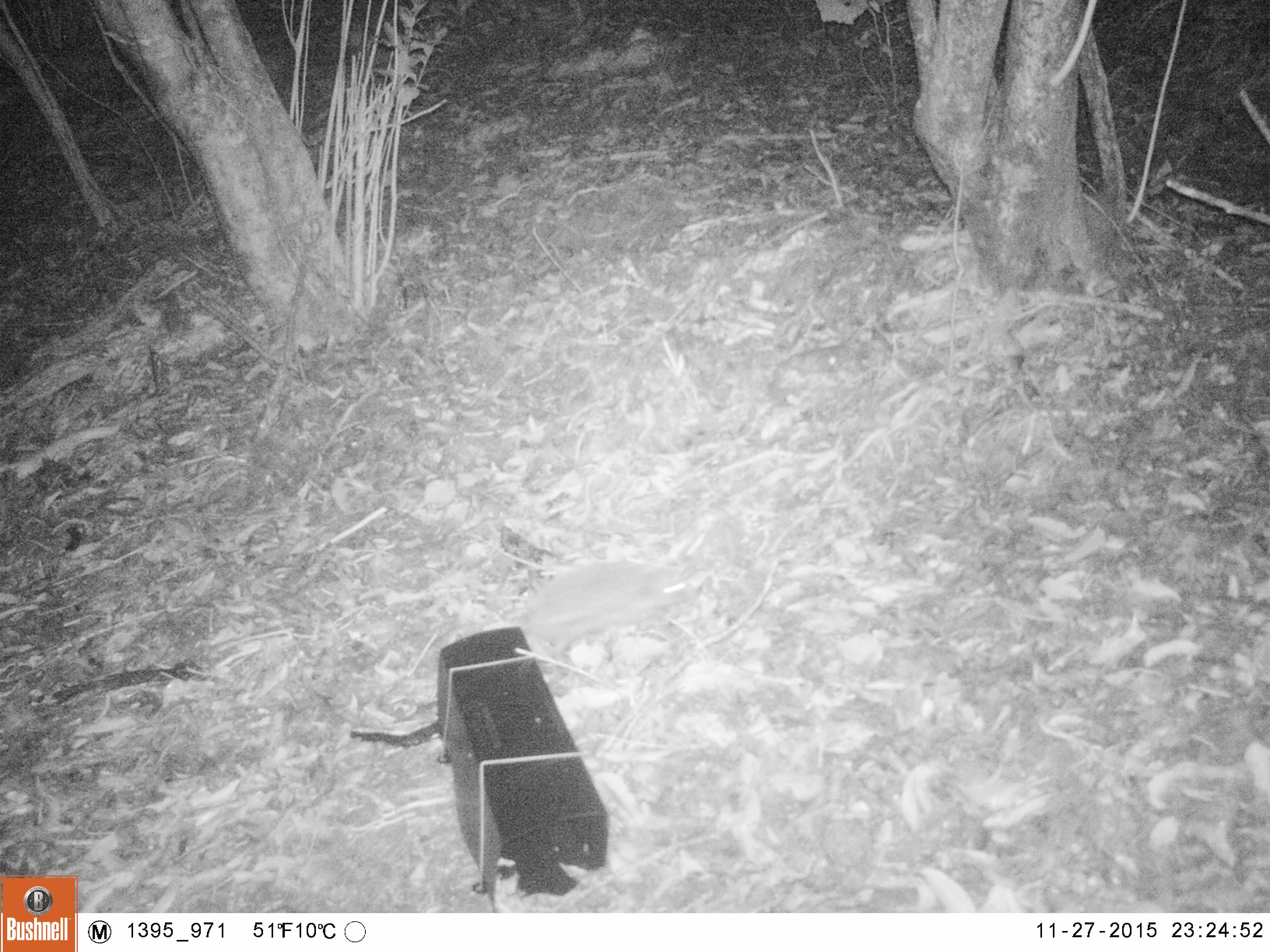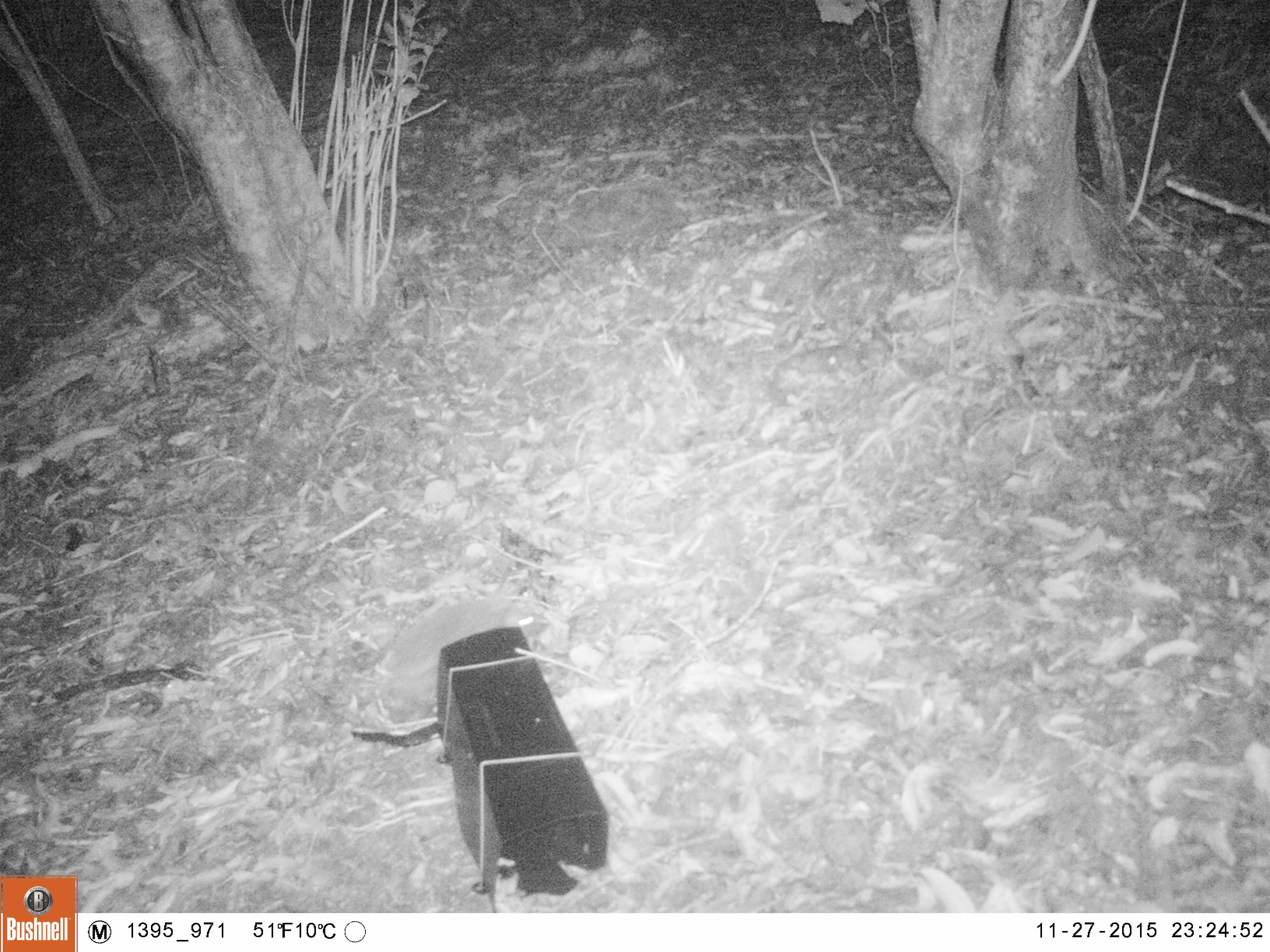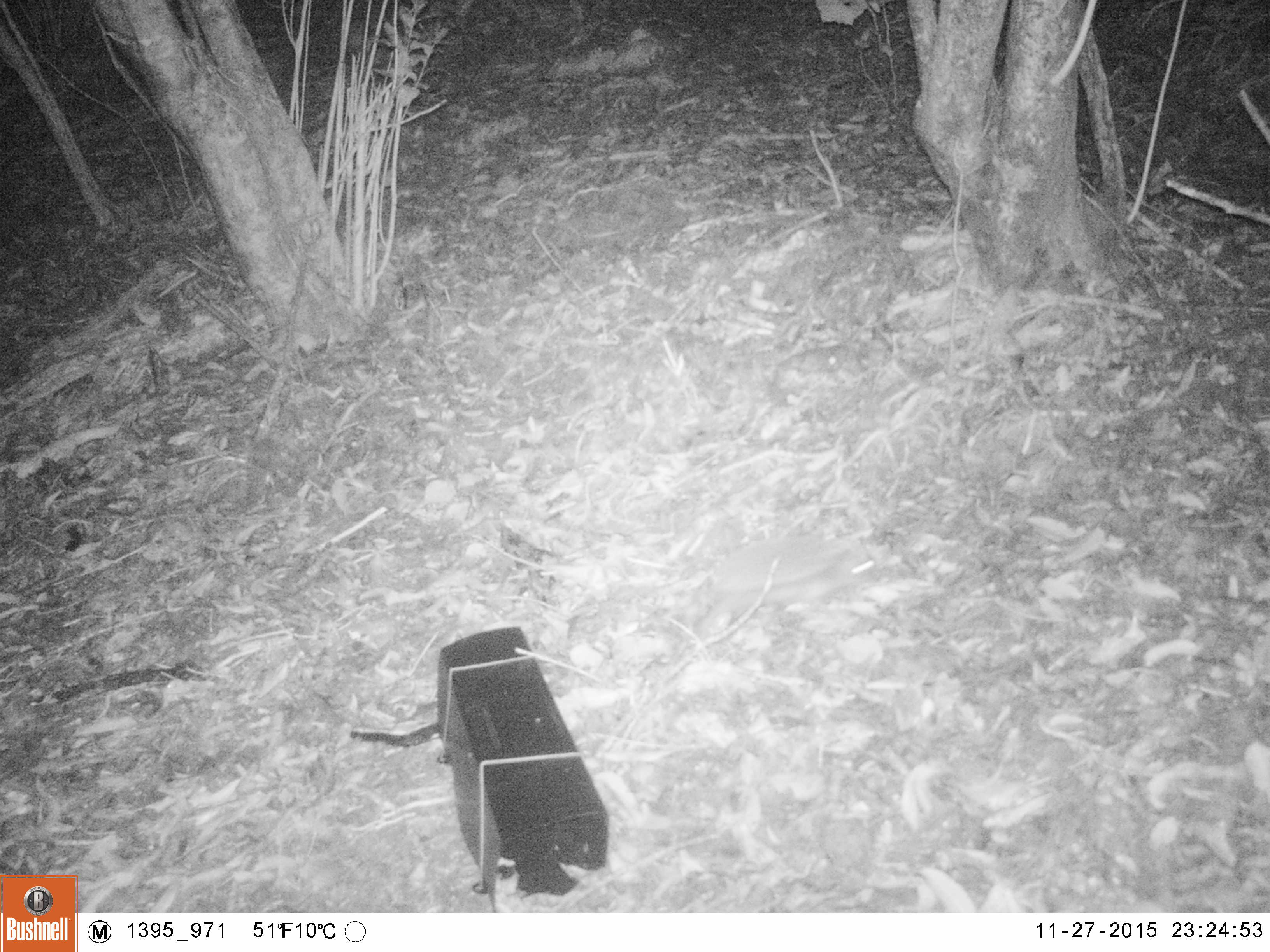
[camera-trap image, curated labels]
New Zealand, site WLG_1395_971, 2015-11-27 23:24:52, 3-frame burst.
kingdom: Animalia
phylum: Chordata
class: Mammalia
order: Eulipotyphla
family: Erinaceidae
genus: Erinaceus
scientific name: Erinaceus europaeus europaeus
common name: european hedgehog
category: hedgehog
Hedgehog (european hedgehog) (Erinaceus europaeus europaeus).